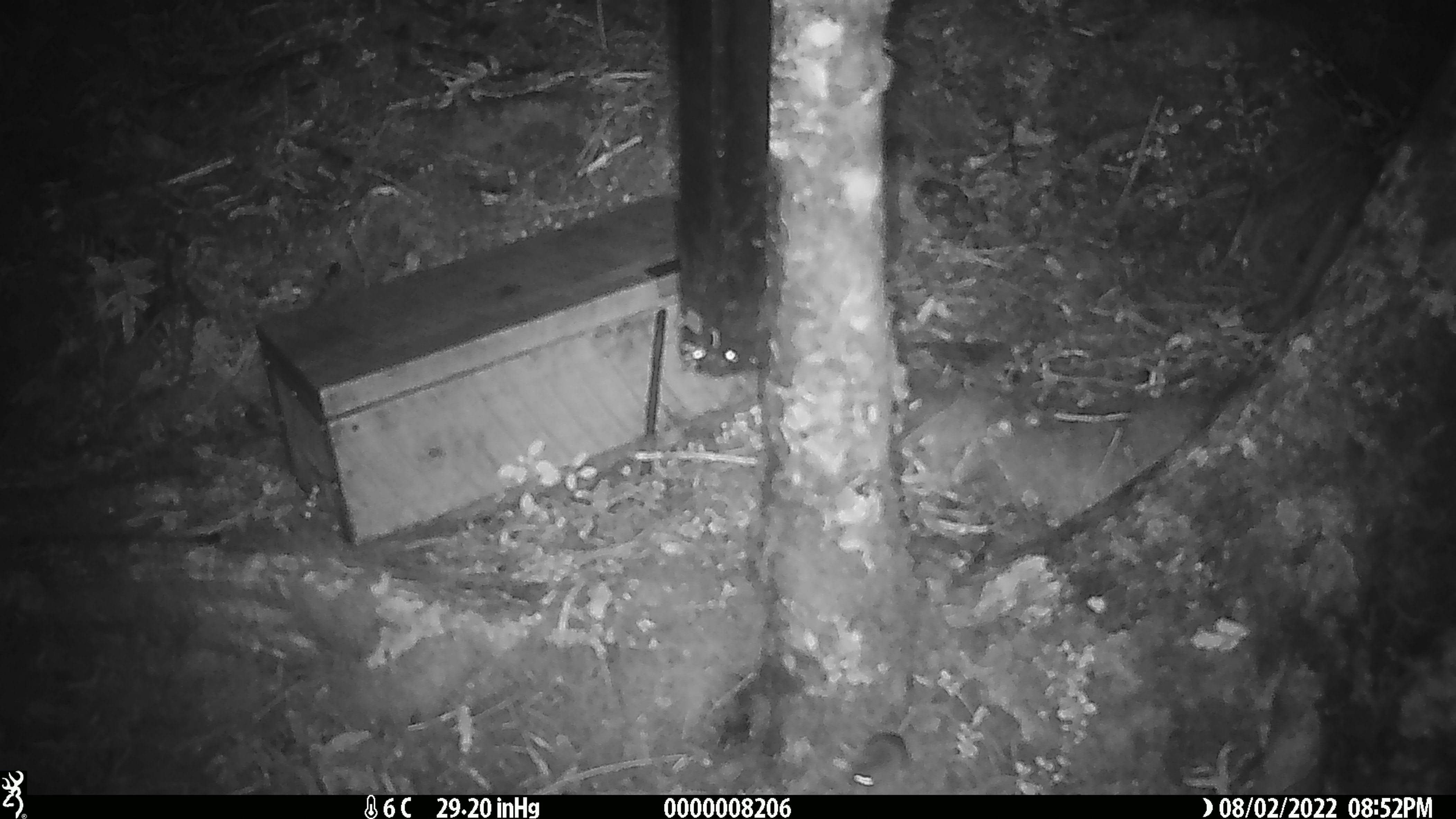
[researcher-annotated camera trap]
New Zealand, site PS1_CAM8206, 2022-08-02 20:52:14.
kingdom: Animalia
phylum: Chordata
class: Mammalia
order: Rodentia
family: Muridae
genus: Mus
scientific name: Mus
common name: mouse